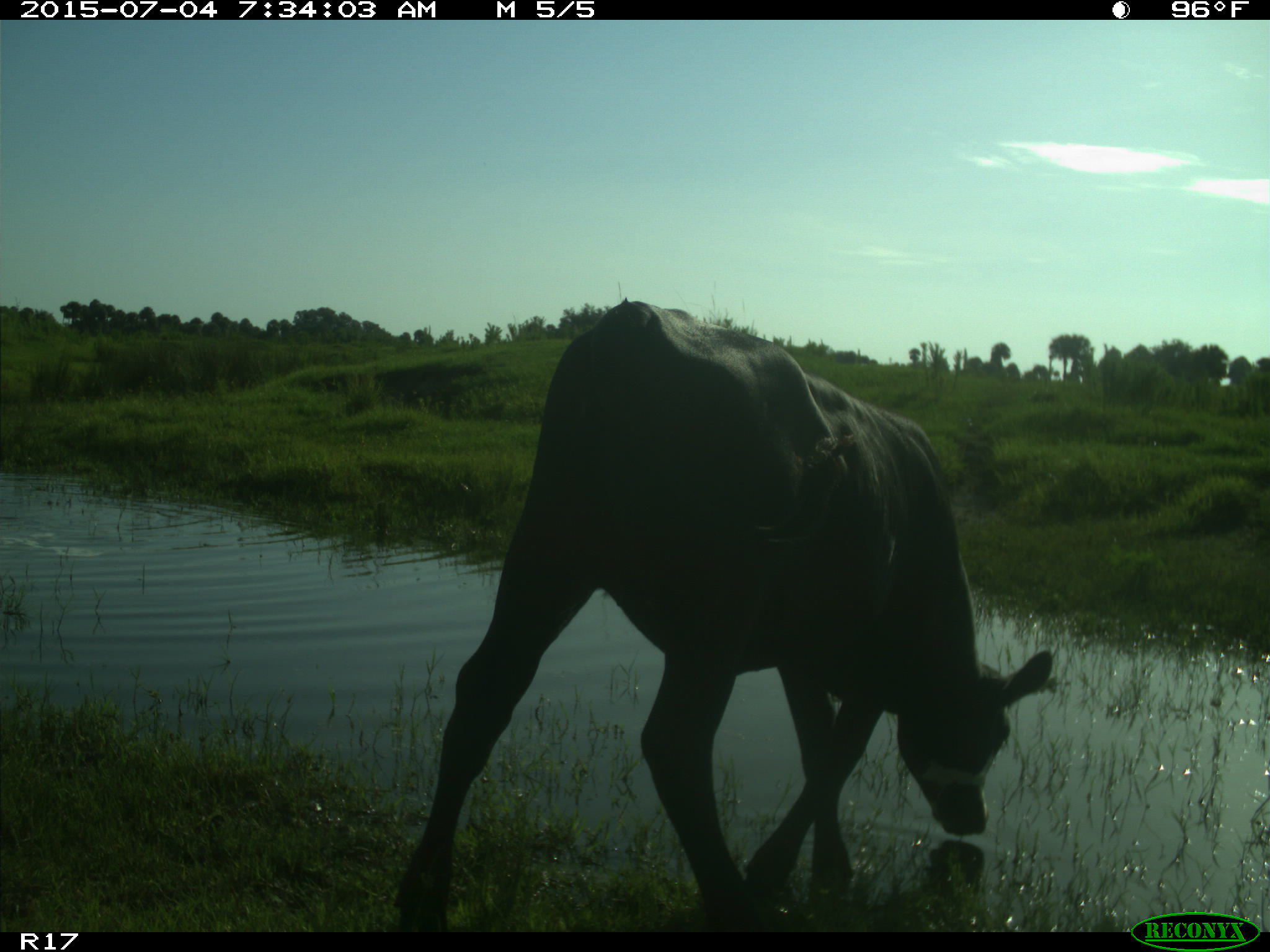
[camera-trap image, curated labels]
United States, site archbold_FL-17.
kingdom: Animalia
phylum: Chordata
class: Mammalia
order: Artiodactyla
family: Bovidae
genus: Bos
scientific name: Bos taurus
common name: domestic cow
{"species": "Bos taurus (domestic cow)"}